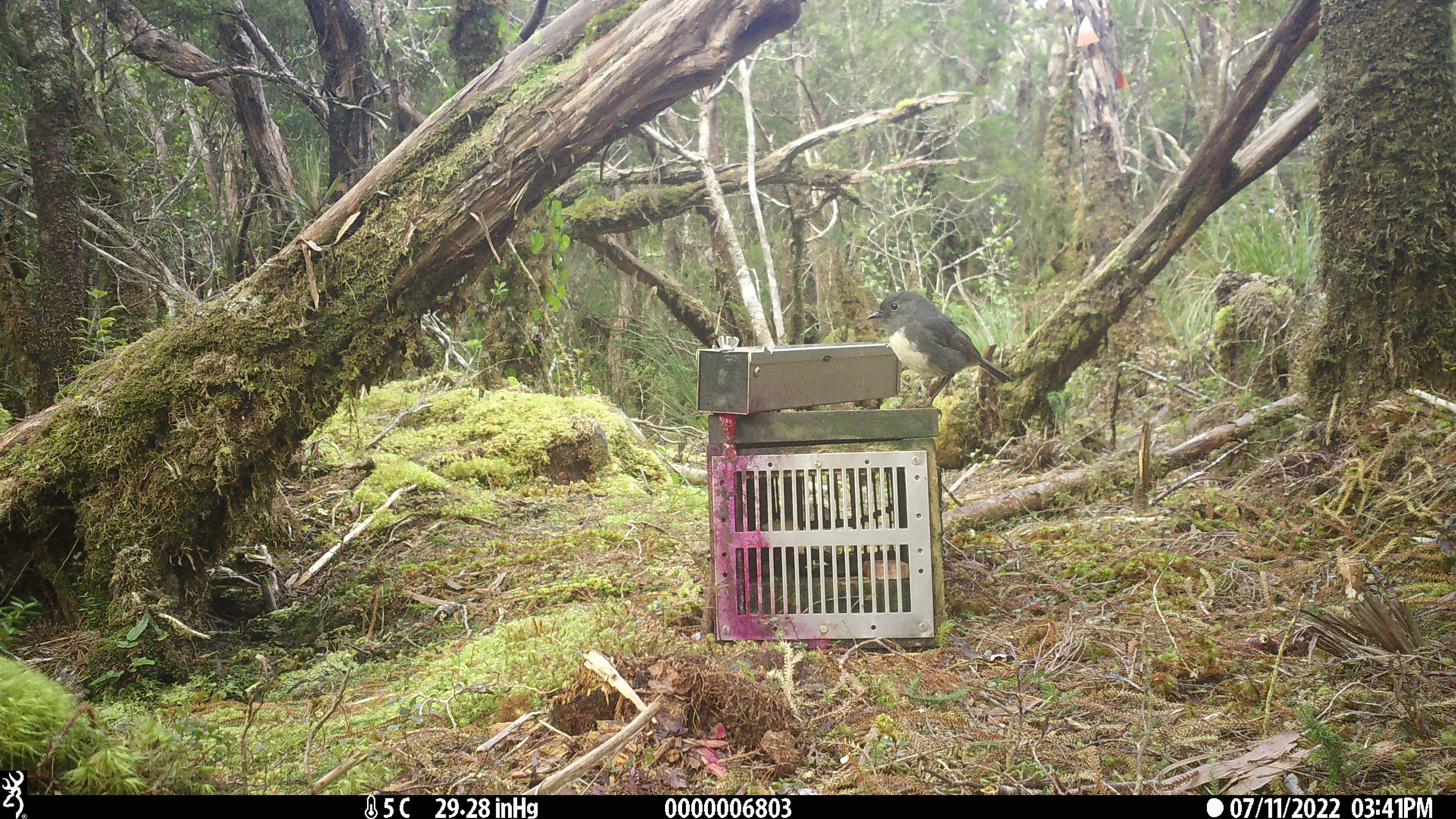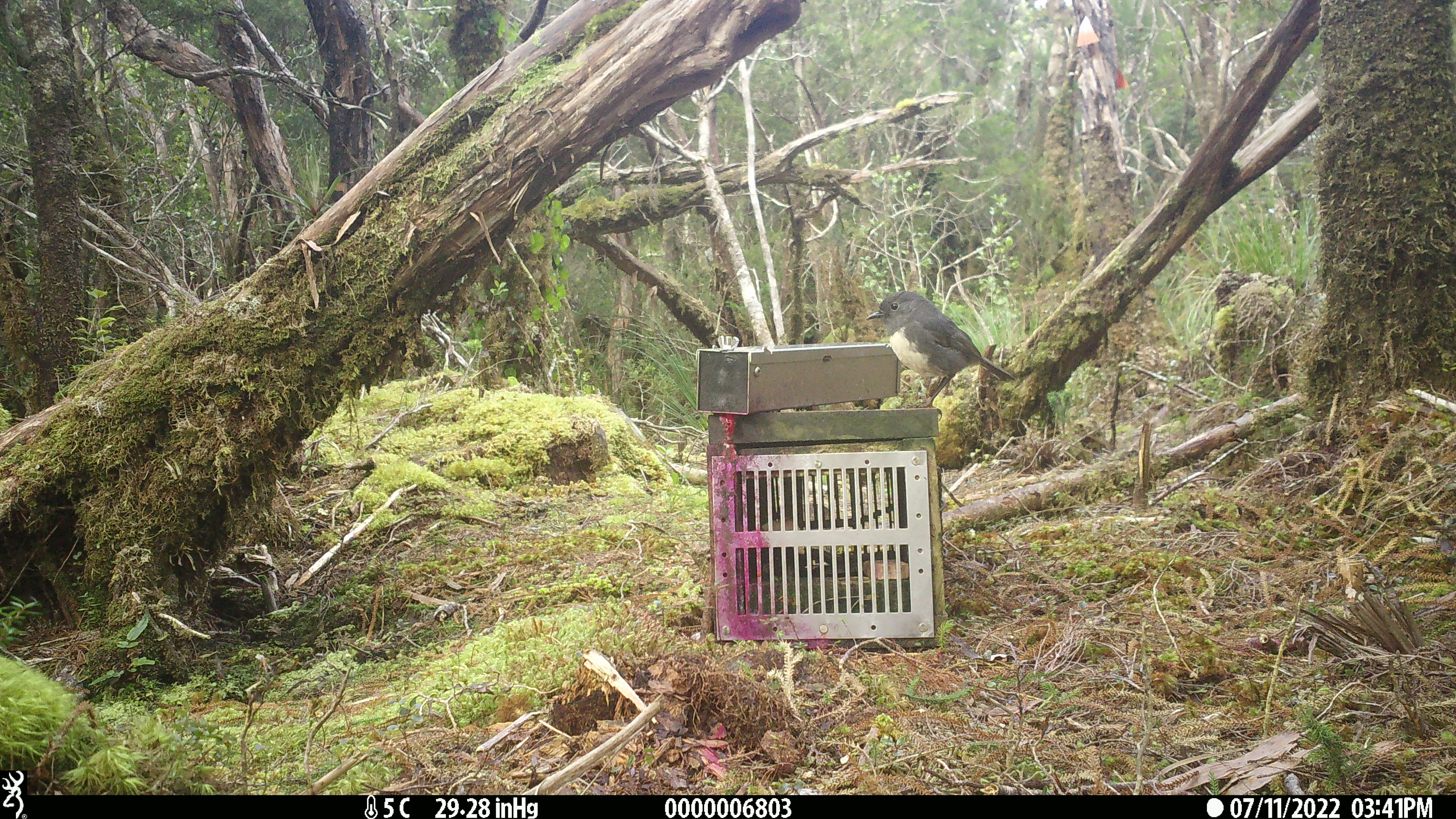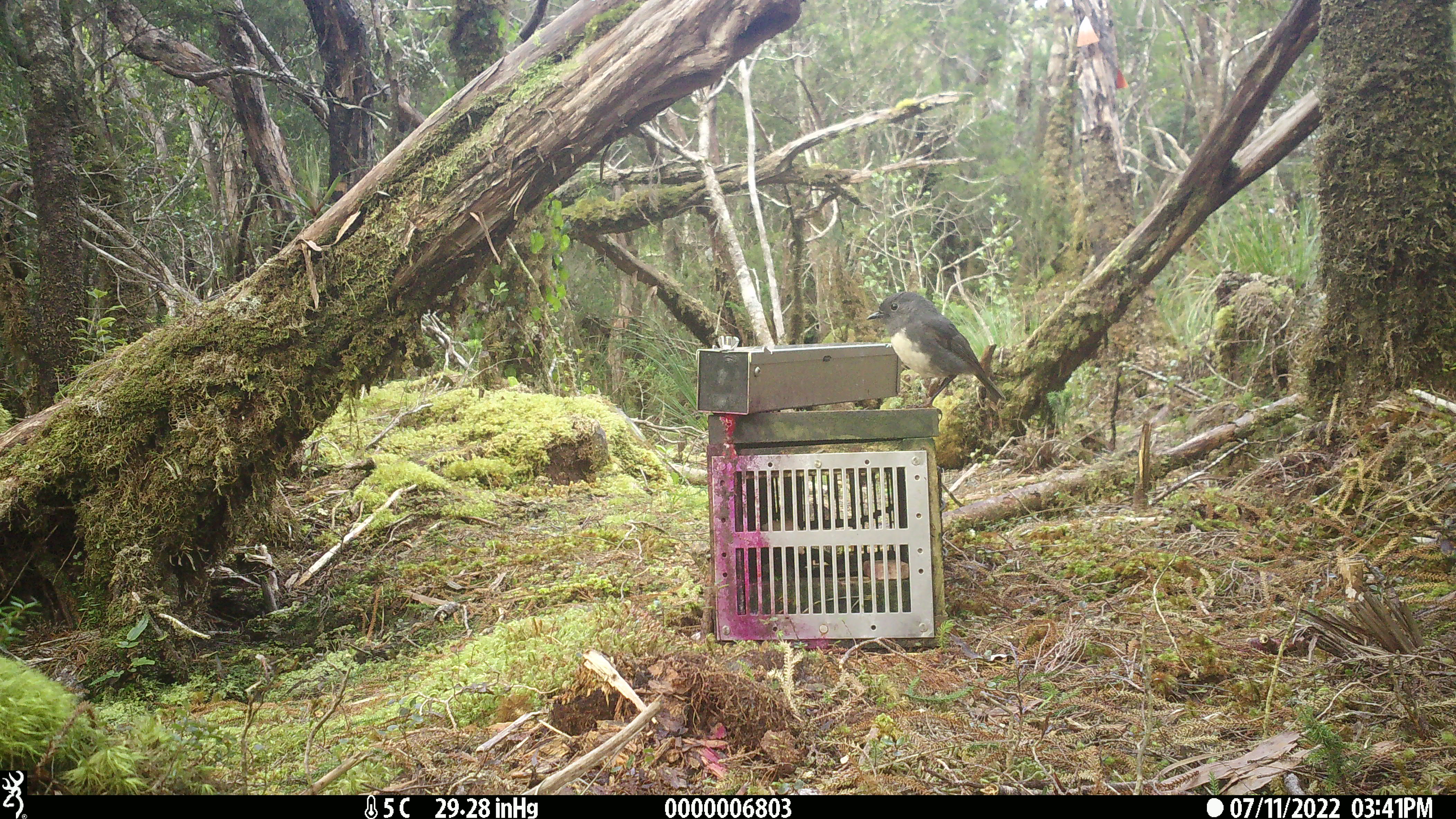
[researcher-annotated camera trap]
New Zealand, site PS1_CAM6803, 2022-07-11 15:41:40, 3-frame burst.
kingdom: Animalia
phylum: Chordata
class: Aves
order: Passeriformes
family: Petroicidae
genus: Petroica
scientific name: Petroica australis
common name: new zealand robin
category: robin